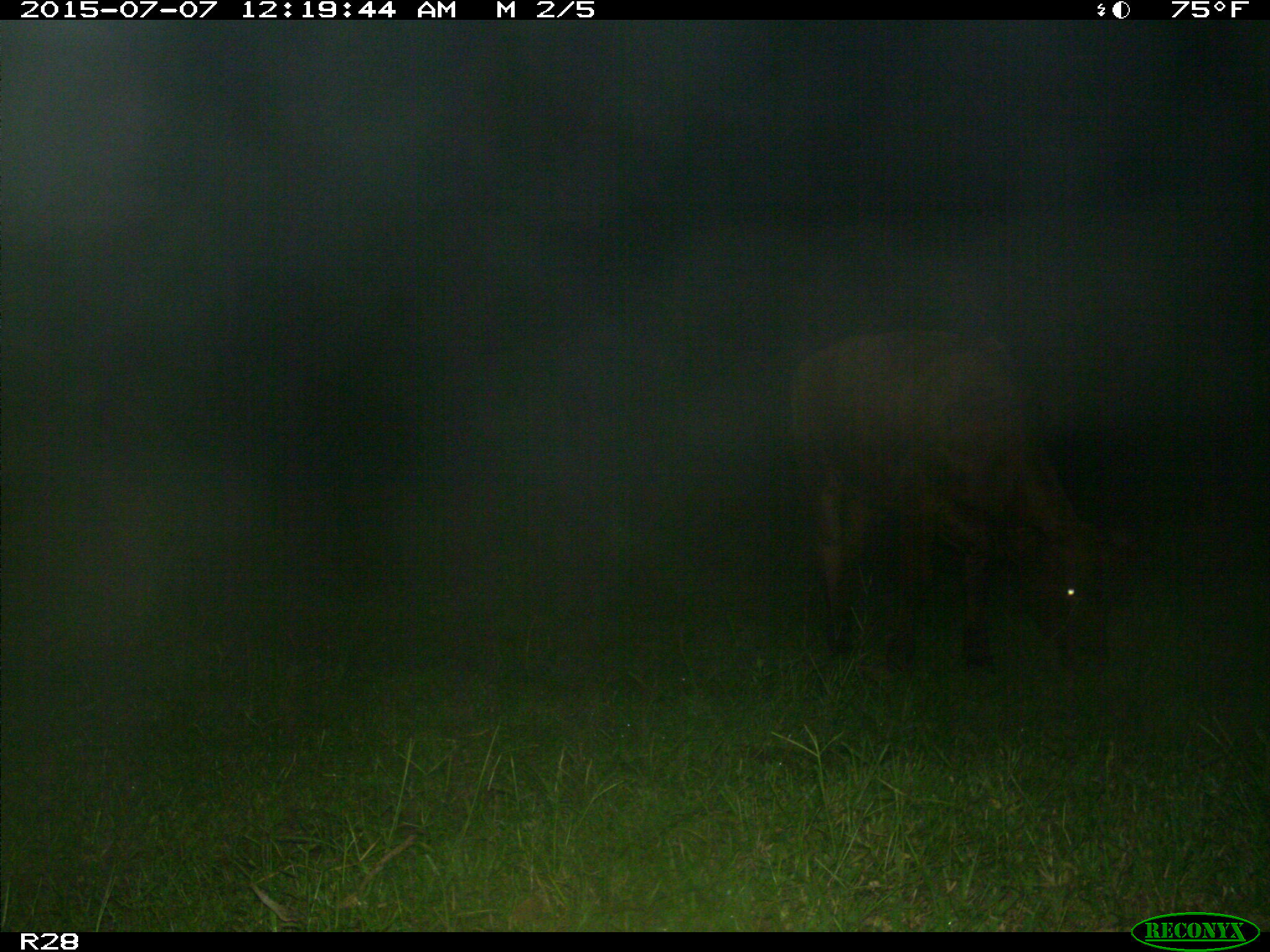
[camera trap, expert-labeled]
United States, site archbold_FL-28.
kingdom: Animalia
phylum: Chordata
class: Mammalia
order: Artiodactyla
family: Bovidae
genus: Bos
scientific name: Bos taurus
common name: domestic cow